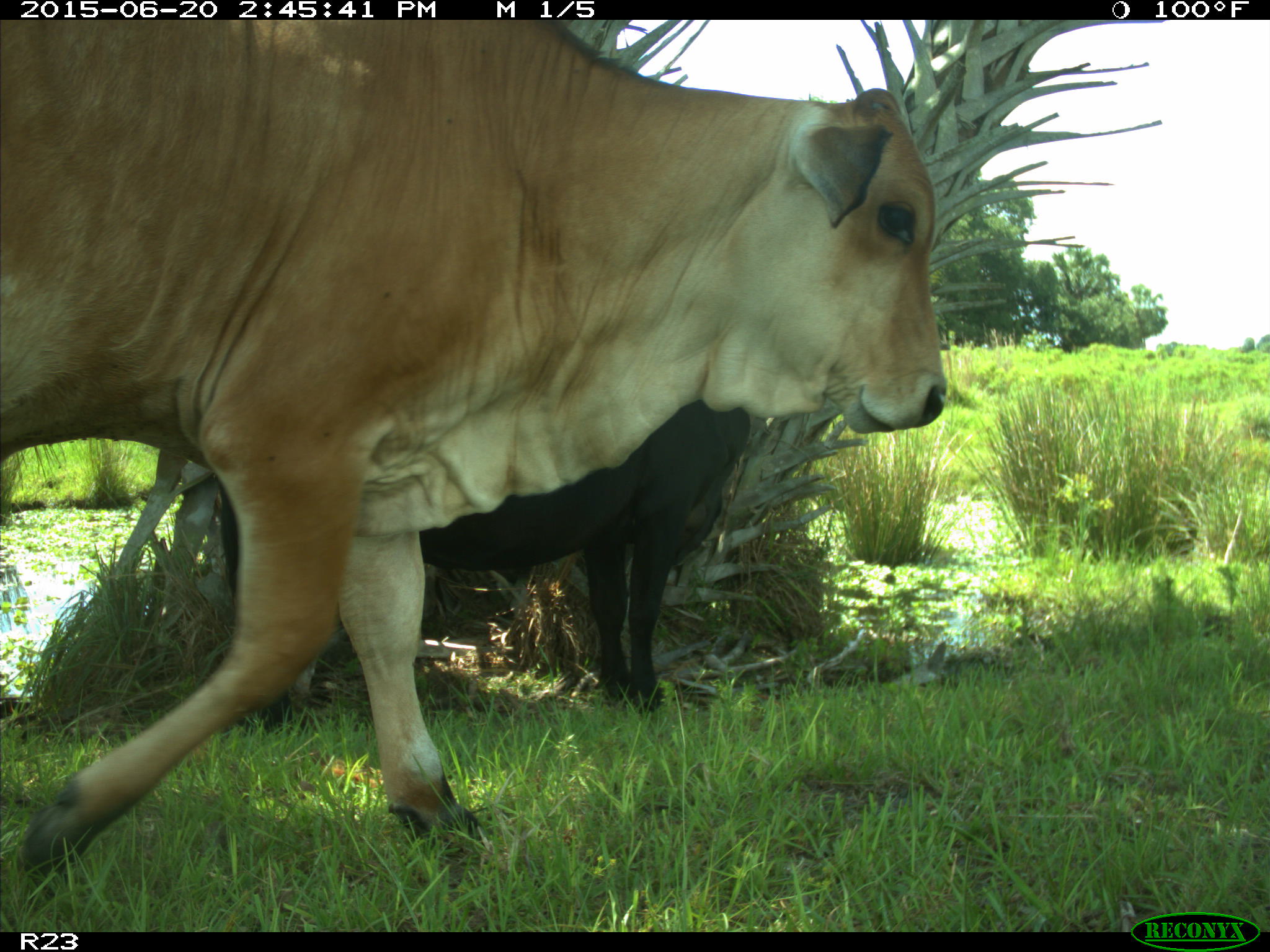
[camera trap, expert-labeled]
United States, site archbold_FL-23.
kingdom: Animalia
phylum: Chordata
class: Mammalia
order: Artiodactyla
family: Bovidae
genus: Bos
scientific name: Bos taurus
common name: domestic cow